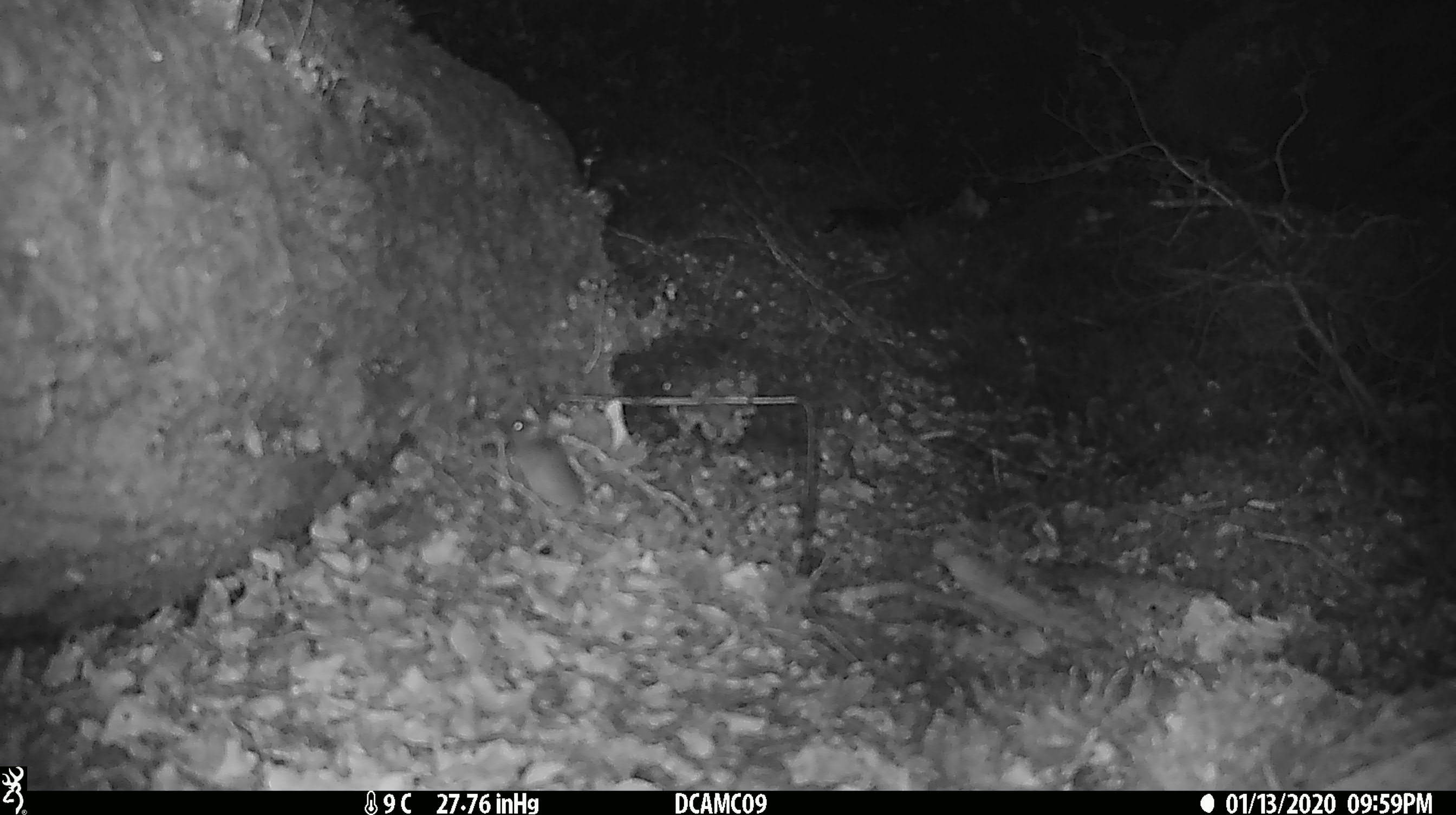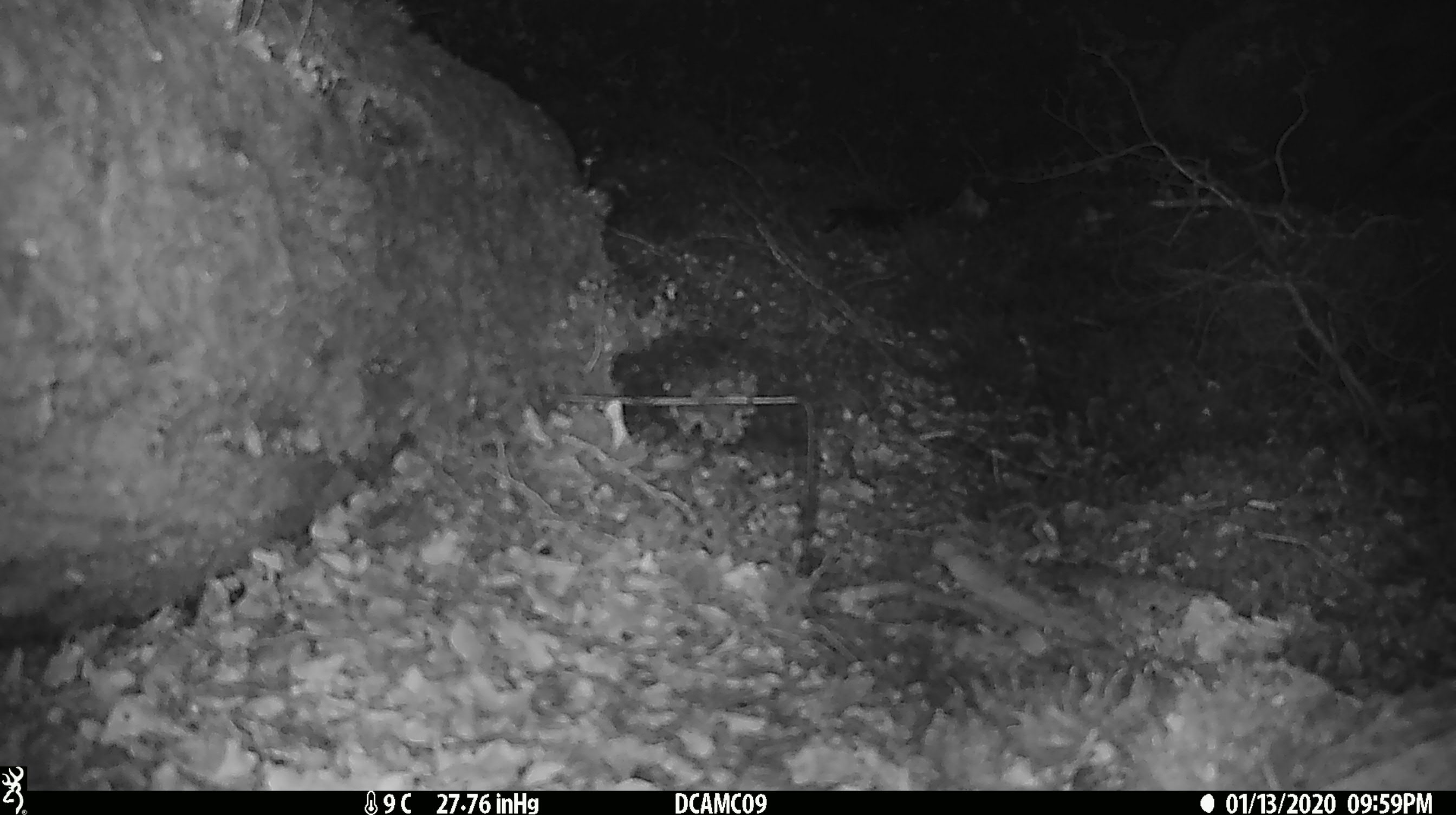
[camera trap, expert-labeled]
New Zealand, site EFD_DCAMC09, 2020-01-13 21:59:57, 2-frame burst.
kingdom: Animalia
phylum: Chordata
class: Mammalia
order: Rodentia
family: Muridae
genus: Mus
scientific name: Mus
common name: mouse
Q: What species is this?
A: Mouse (Mus).